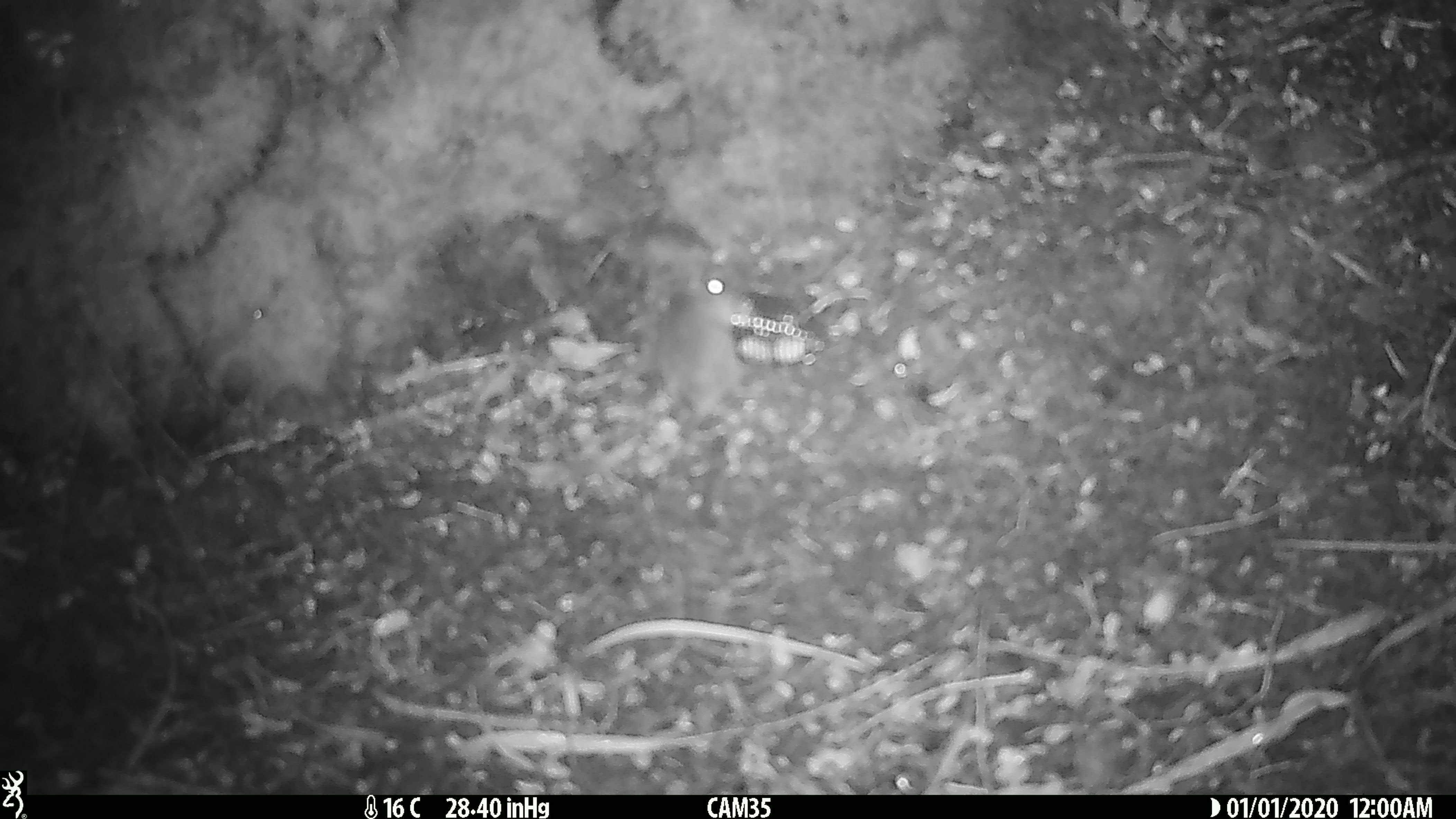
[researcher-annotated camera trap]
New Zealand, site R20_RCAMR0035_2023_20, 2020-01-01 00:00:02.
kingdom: Animalia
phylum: Chordata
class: Mammalia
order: Rodentia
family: Muridae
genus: Mus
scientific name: Mus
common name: mouse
Mouse (Mus).